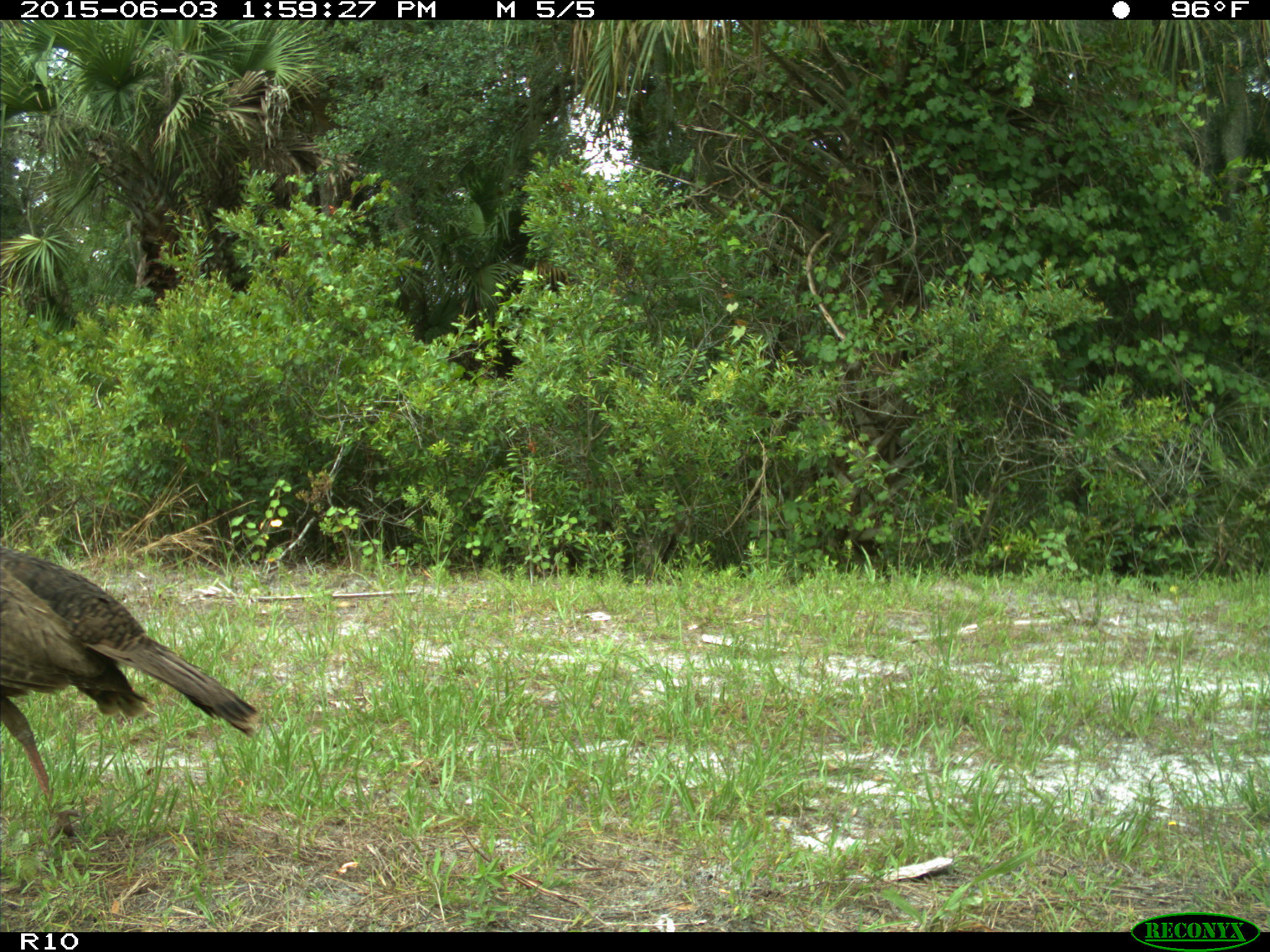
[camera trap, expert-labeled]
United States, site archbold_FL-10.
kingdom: Animalia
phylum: Chordata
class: Aves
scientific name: Aves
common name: birds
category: unidentified bird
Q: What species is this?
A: Unidentified bird (birds) (Aves).